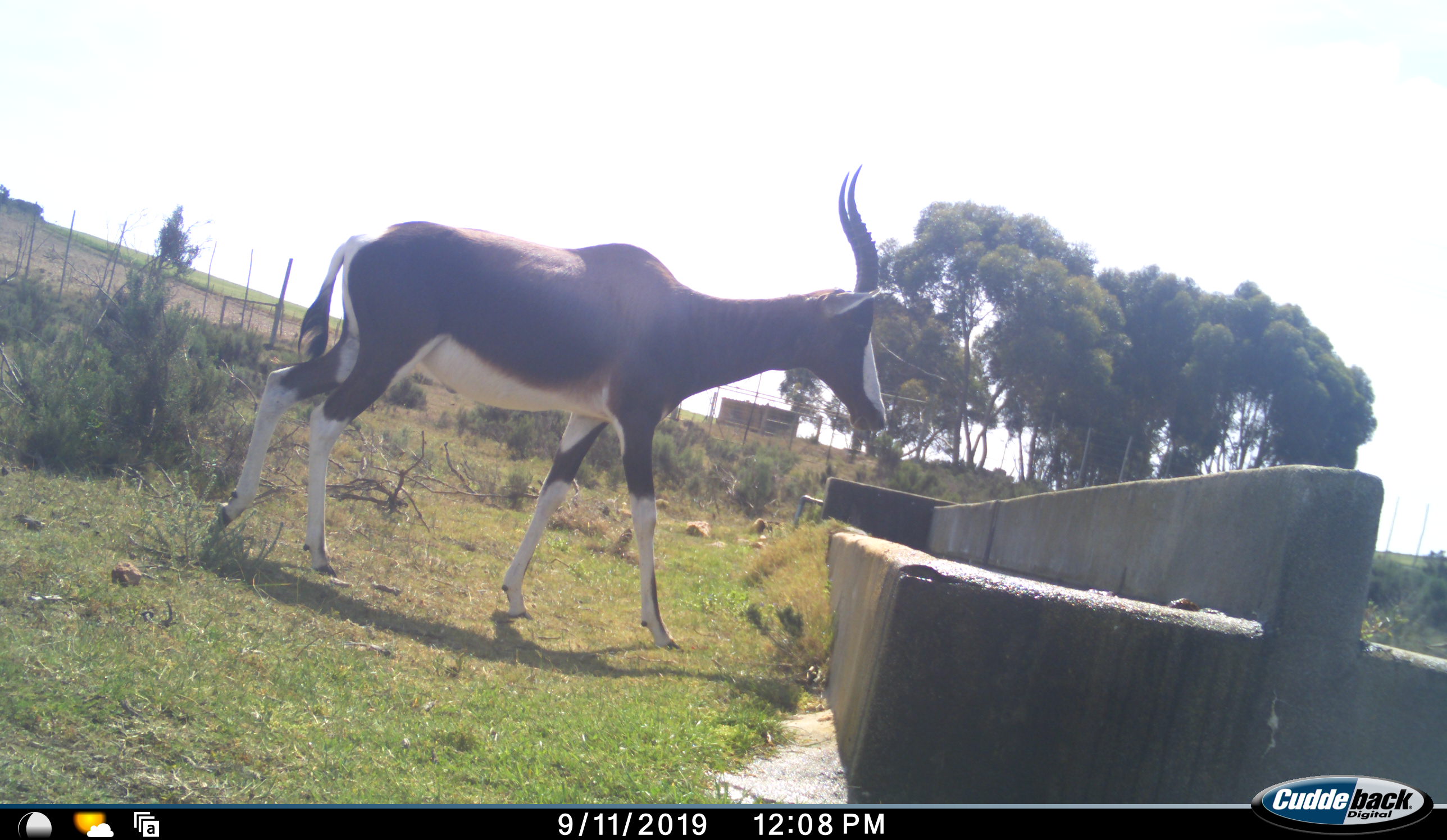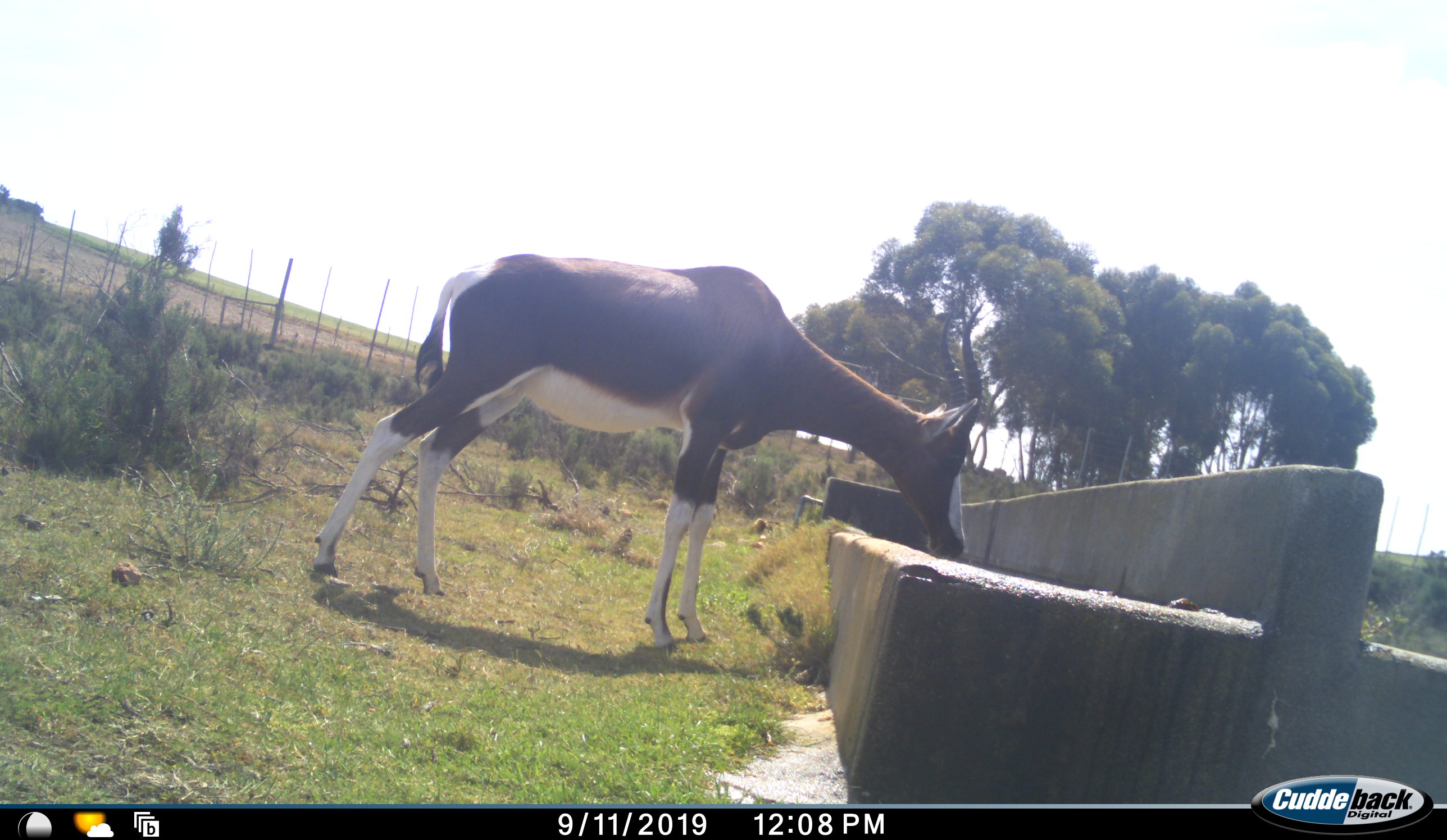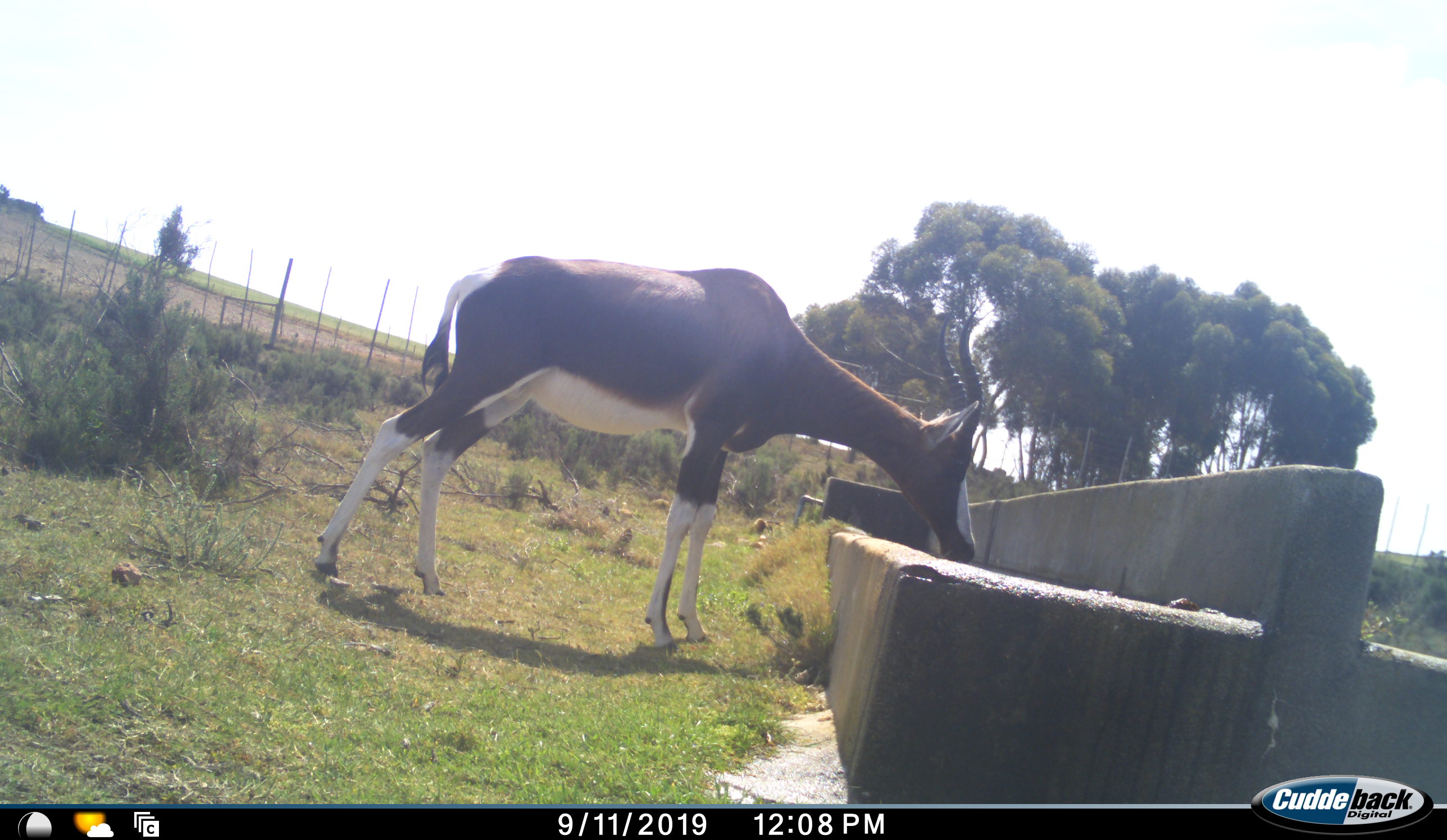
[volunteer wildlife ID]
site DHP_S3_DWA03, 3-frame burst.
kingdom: Animalia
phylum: Chordata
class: Mammalia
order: Artiodactyla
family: Bovidae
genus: Damaliscus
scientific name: Damaliscus pygargus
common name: bontebok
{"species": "bontebok (Damaliscus pygargus)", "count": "1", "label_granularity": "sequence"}